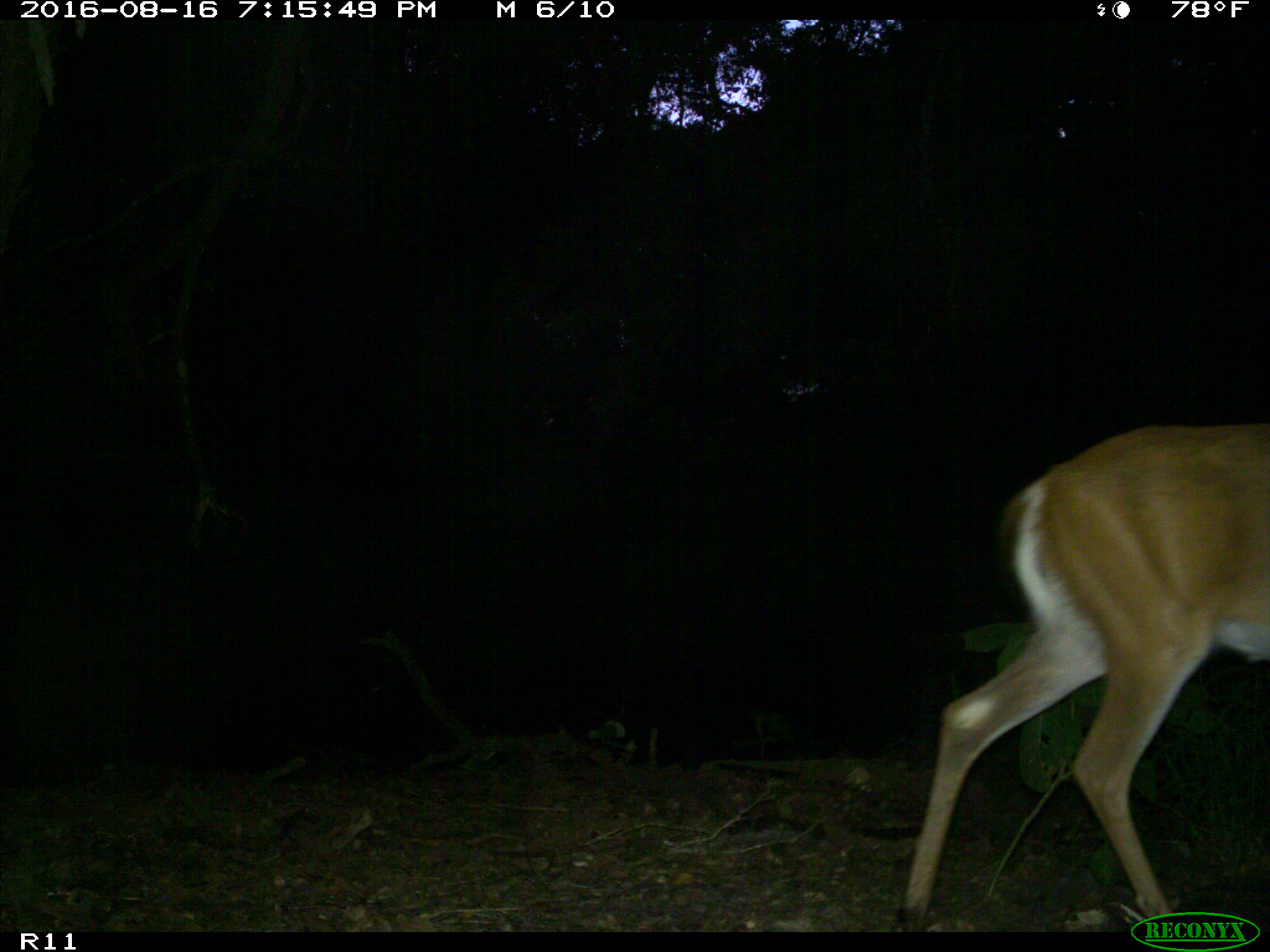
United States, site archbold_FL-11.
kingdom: Animalia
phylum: Chordata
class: Mammalia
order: Artiodactyla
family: Cervidae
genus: Odocoileus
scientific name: Odocoileus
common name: deer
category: unidentified deer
Unidentified deer (deer) (Odocoileus).